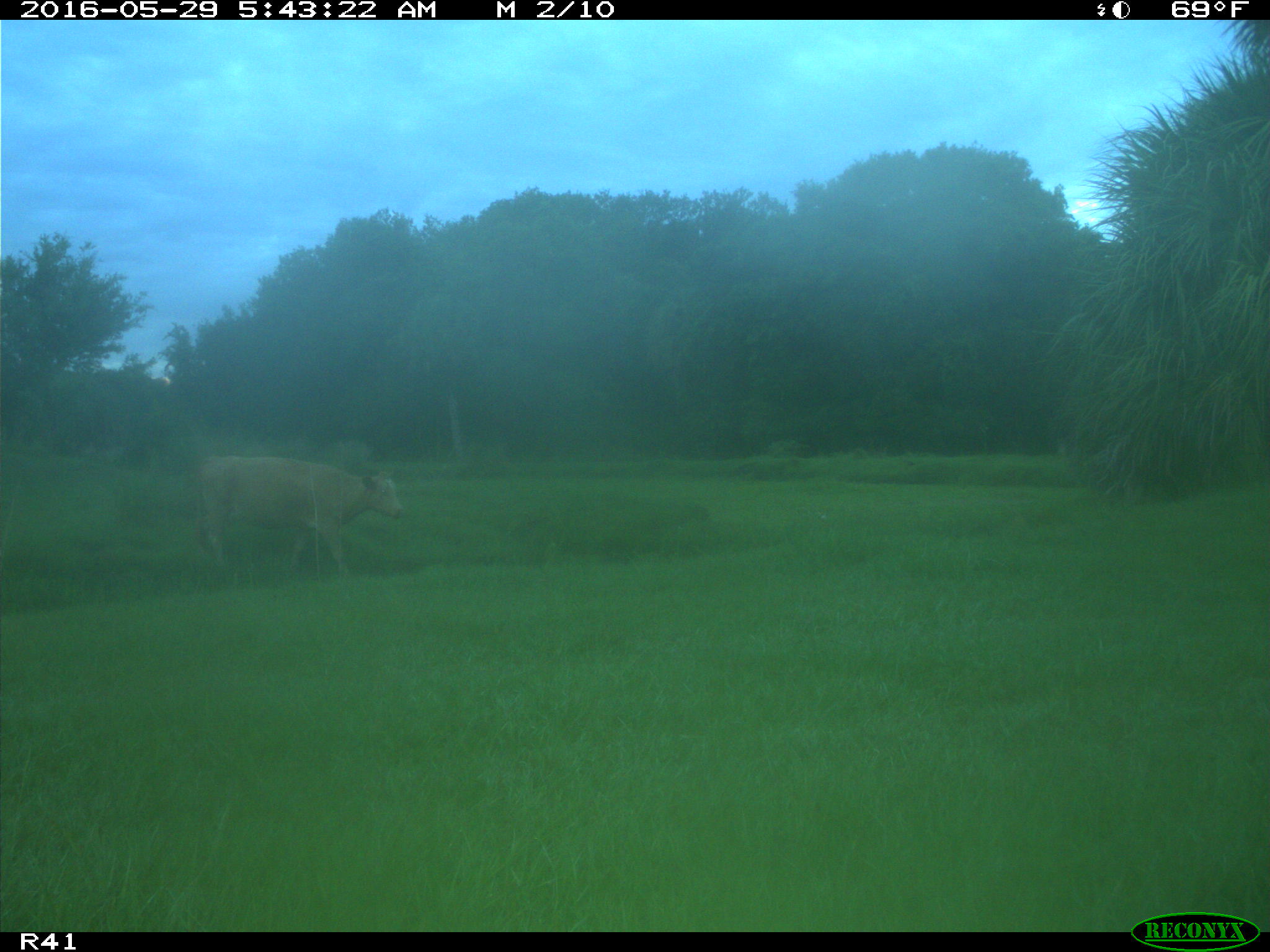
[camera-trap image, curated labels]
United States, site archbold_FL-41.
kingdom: Animalia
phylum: Chordata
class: Mammalia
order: Artiodactyla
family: Bovidae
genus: Bos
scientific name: Bos taurus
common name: domestic cow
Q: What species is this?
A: Bos taurus (domestic cow).